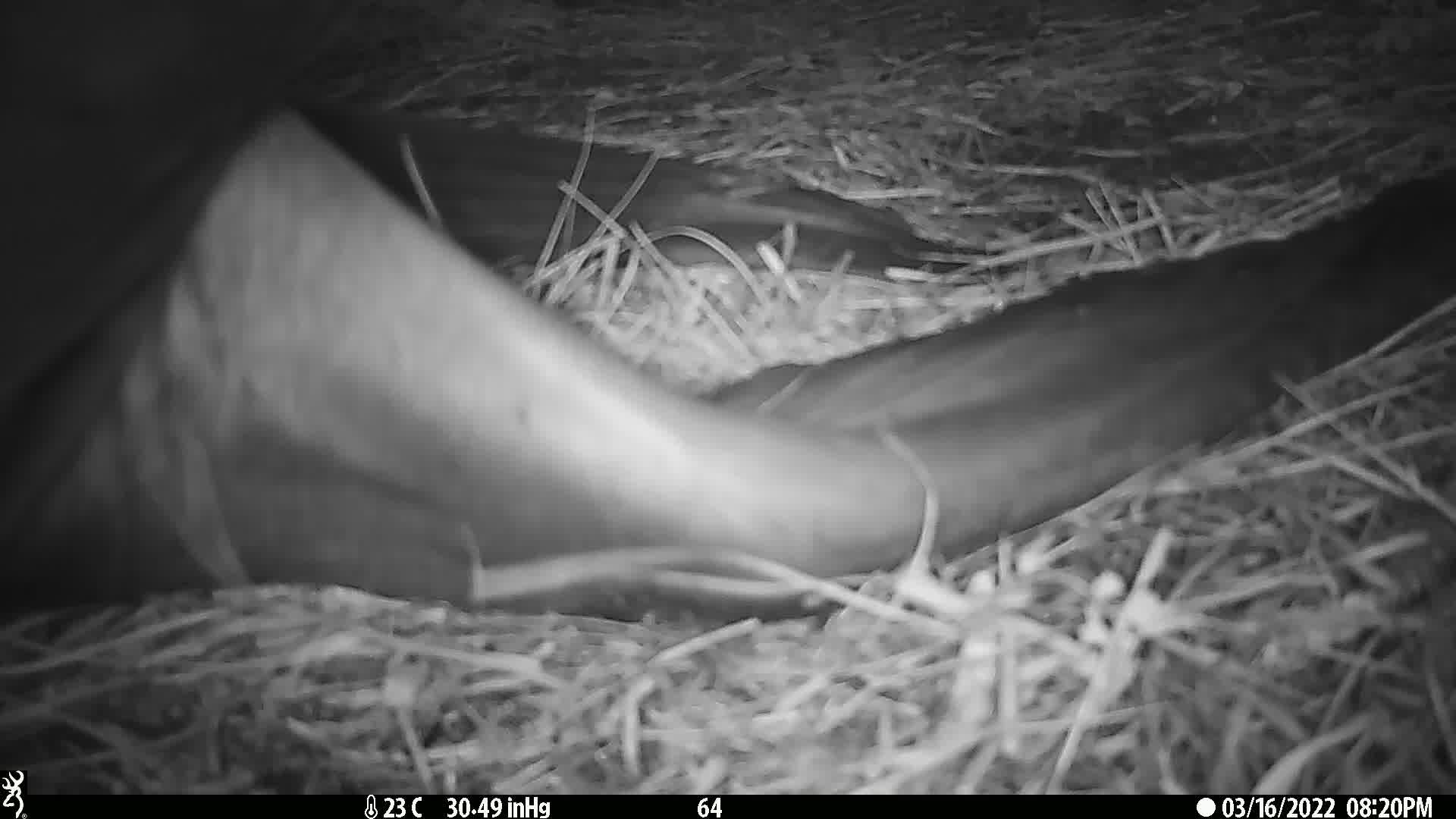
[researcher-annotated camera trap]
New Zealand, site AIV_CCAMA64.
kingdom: Animalia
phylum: Chordata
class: Mammalia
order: Carnivora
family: Otariidae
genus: Phocarctos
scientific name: Phocarctos hookeri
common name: new zealand sea lion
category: sealion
Sealion (new zealand sea lion) (Phocarctos hookeri).